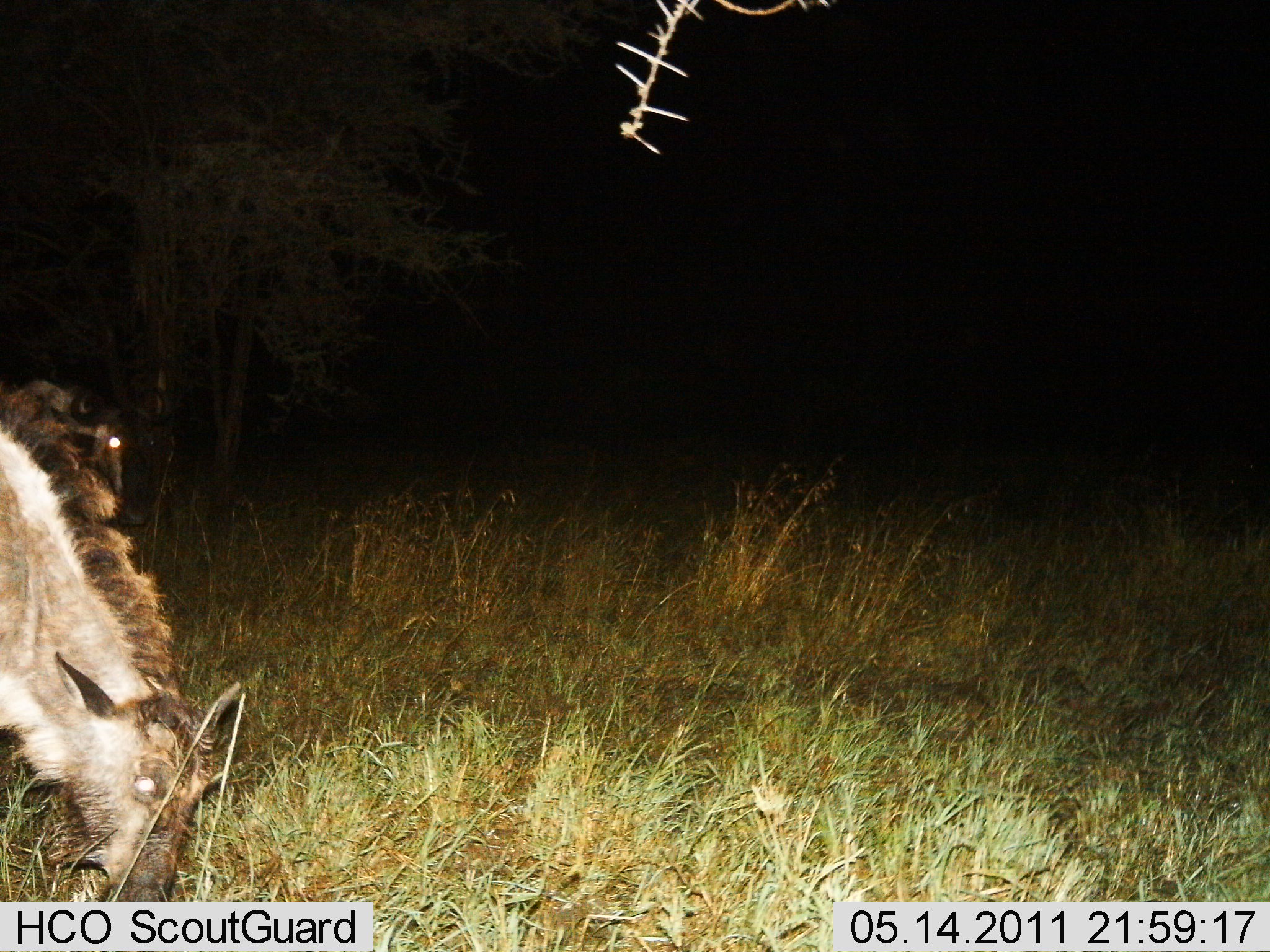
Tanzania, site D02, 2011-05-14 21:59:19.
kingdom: Animalia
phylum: Chordata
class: Mammalia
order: Artiodactyla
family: Bovidae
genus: Connochaetes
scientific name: Connochaetes taurinus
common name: blue wildebeest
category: wildebeest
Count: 2.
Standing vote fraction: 36%.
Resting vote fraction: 0%.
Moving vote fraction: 0%.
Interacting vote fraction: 0%.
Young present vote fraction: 36%.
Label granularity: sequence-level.